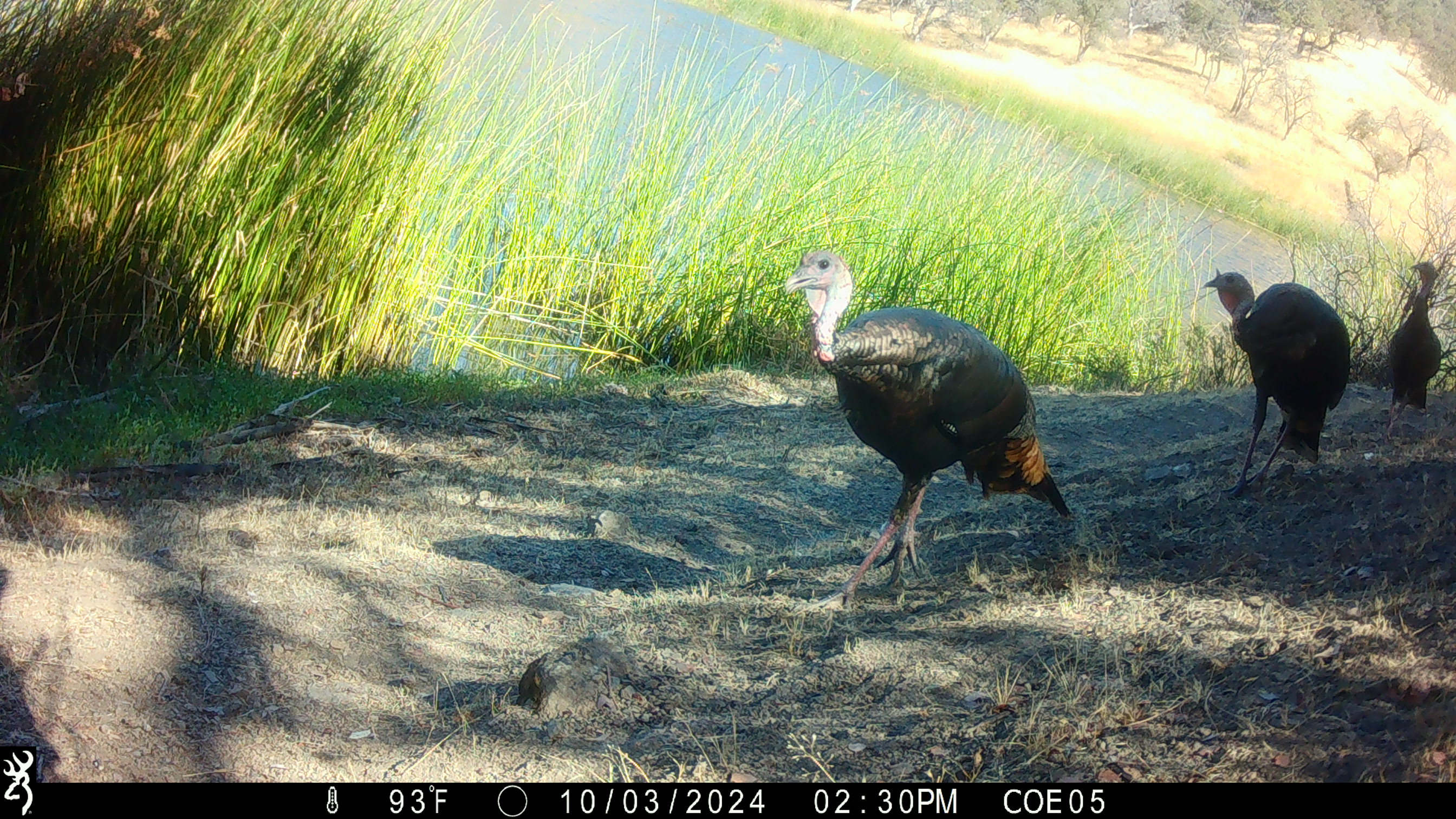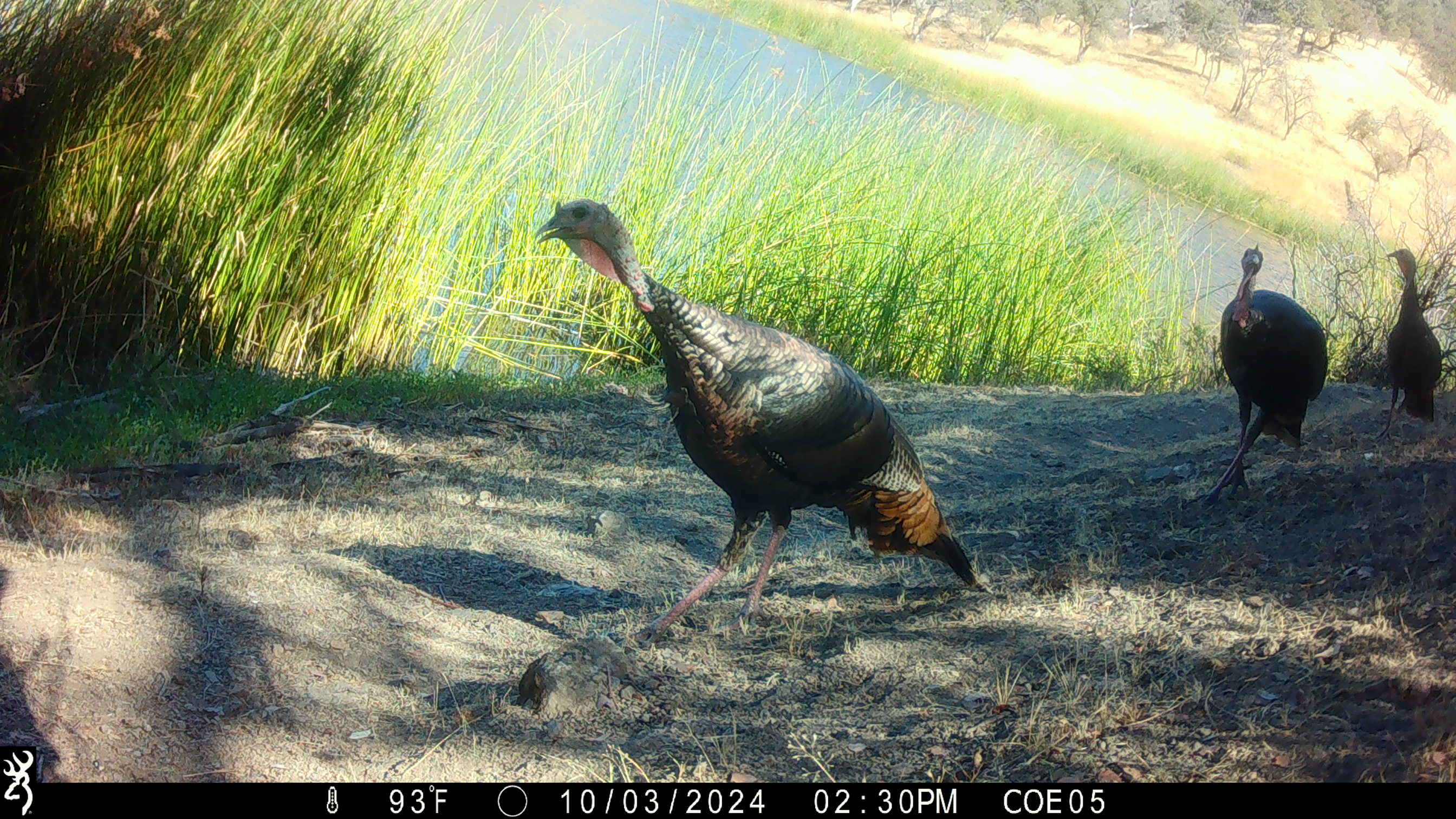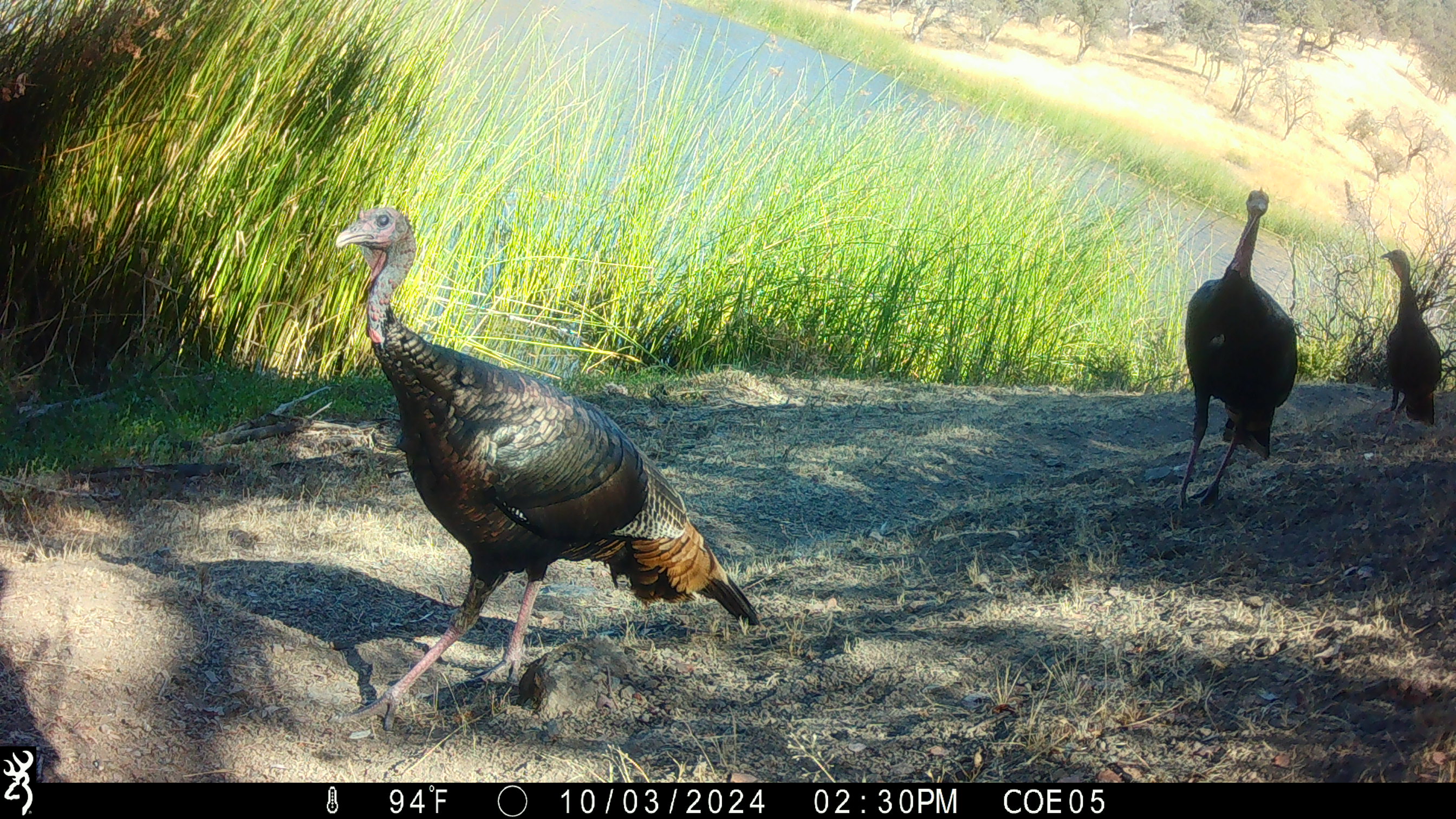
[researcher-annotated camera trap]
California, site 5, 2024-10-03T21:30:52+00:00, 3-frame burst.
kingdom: Animalia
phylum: Chordata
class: Aves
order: Galliformes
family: Phasianidae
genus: Meleagris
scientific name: Meleagris gallopavo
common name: turkey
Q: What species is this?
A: Turkey (Meleagris gallopavo).